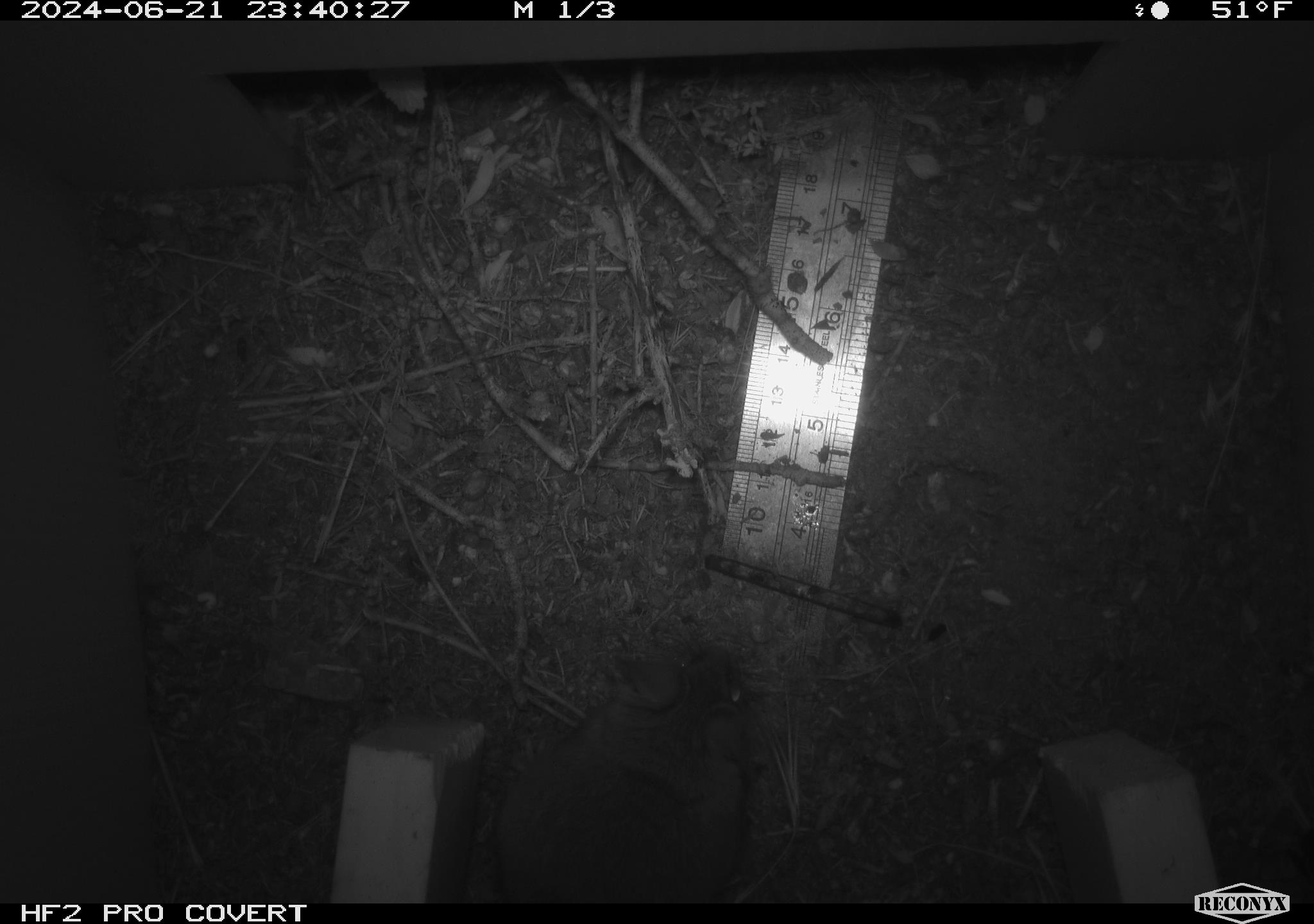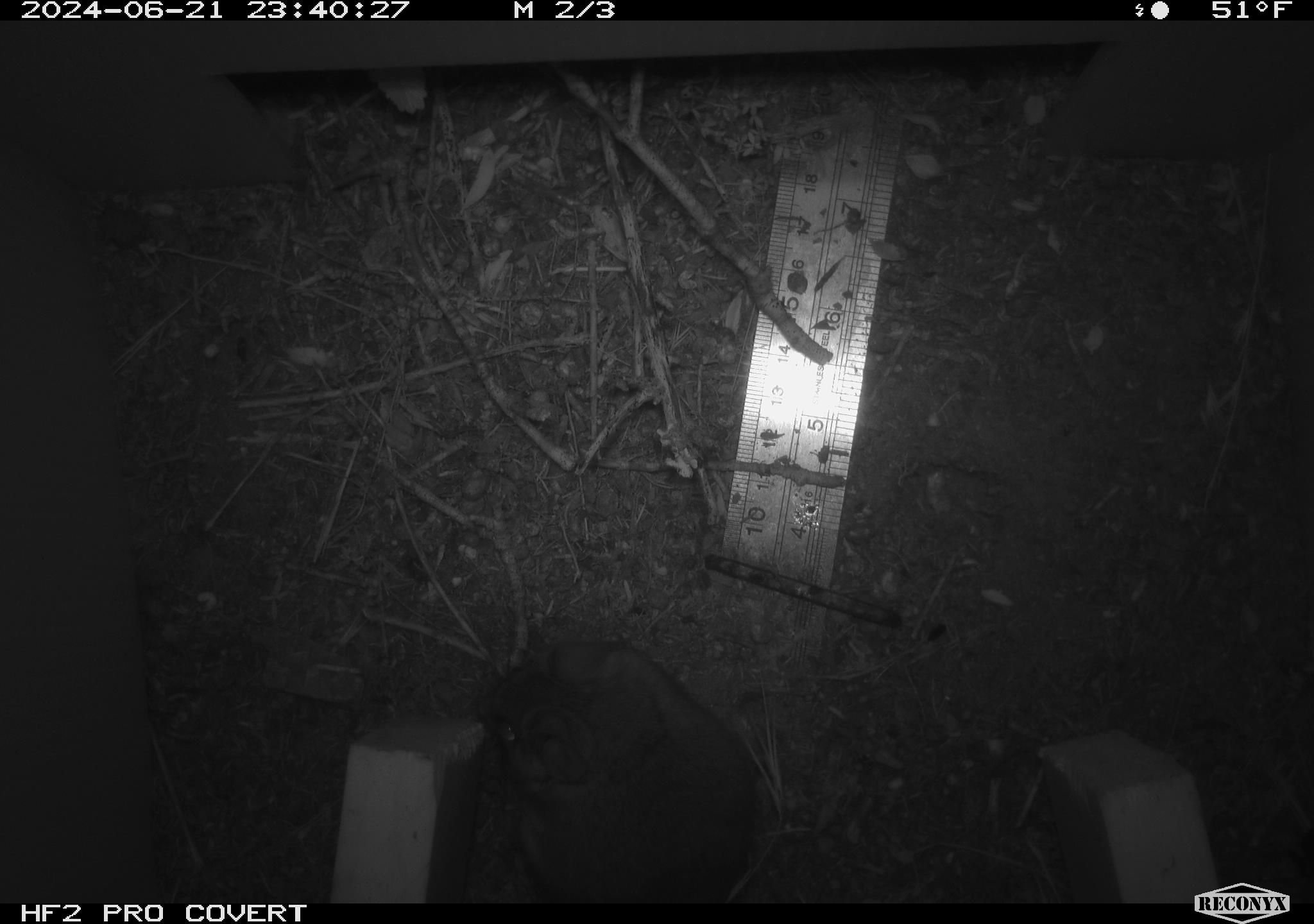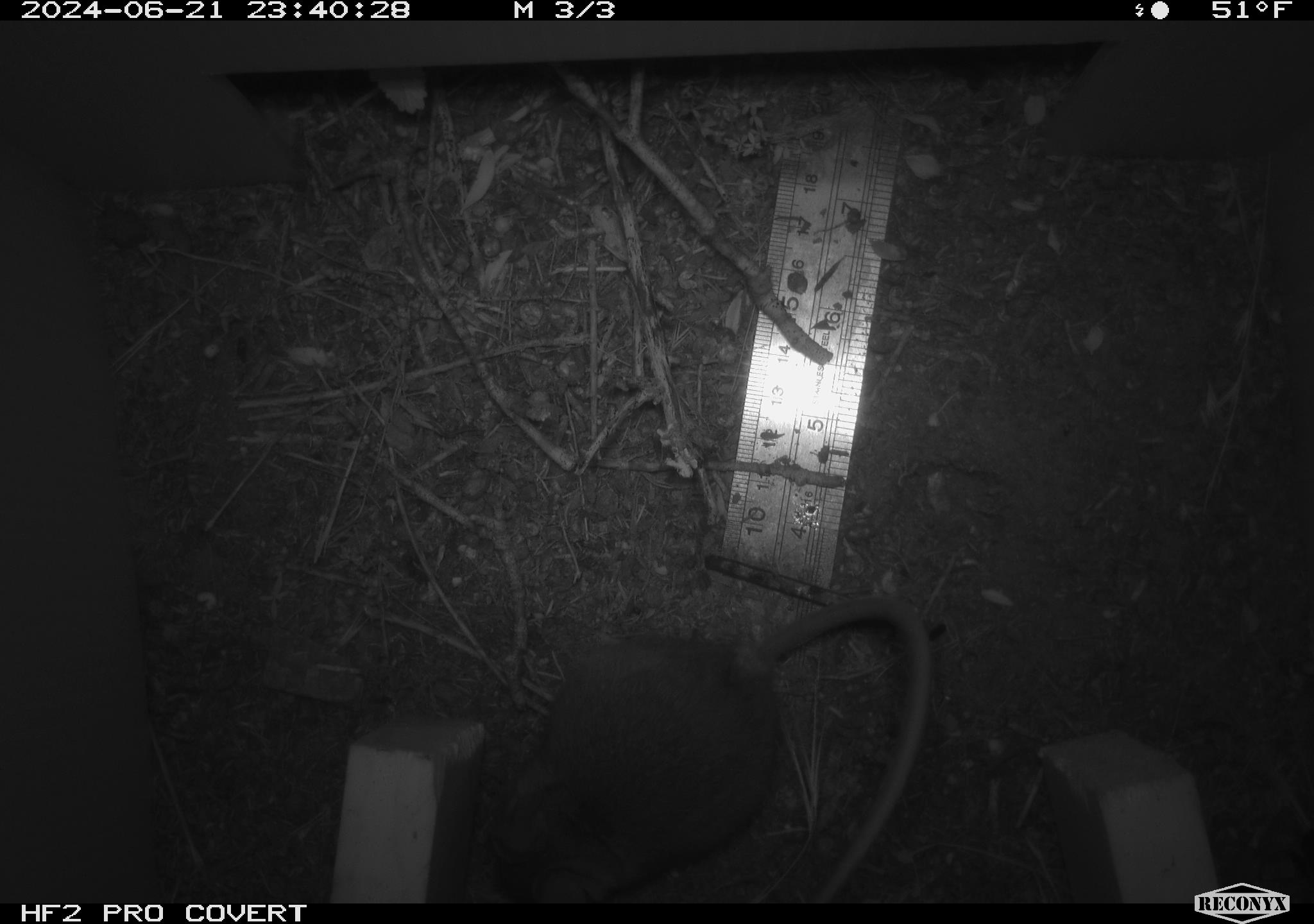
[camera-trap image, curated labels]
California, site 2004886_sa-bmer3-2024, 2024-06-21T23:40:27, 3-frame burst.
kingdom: Animalia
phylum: Chordata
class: Mammalia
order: Rodentia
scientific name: Rodentia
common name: mouse species